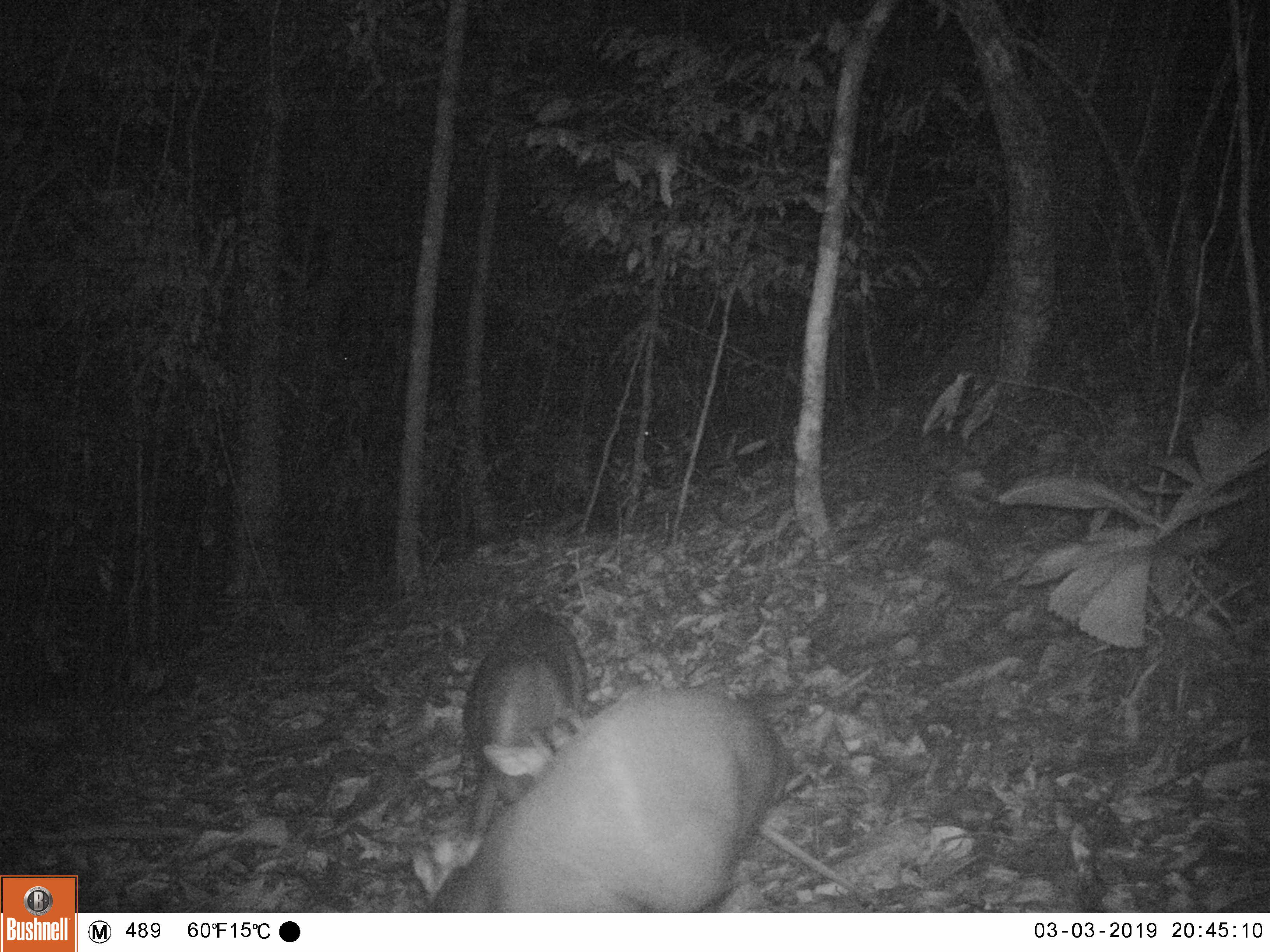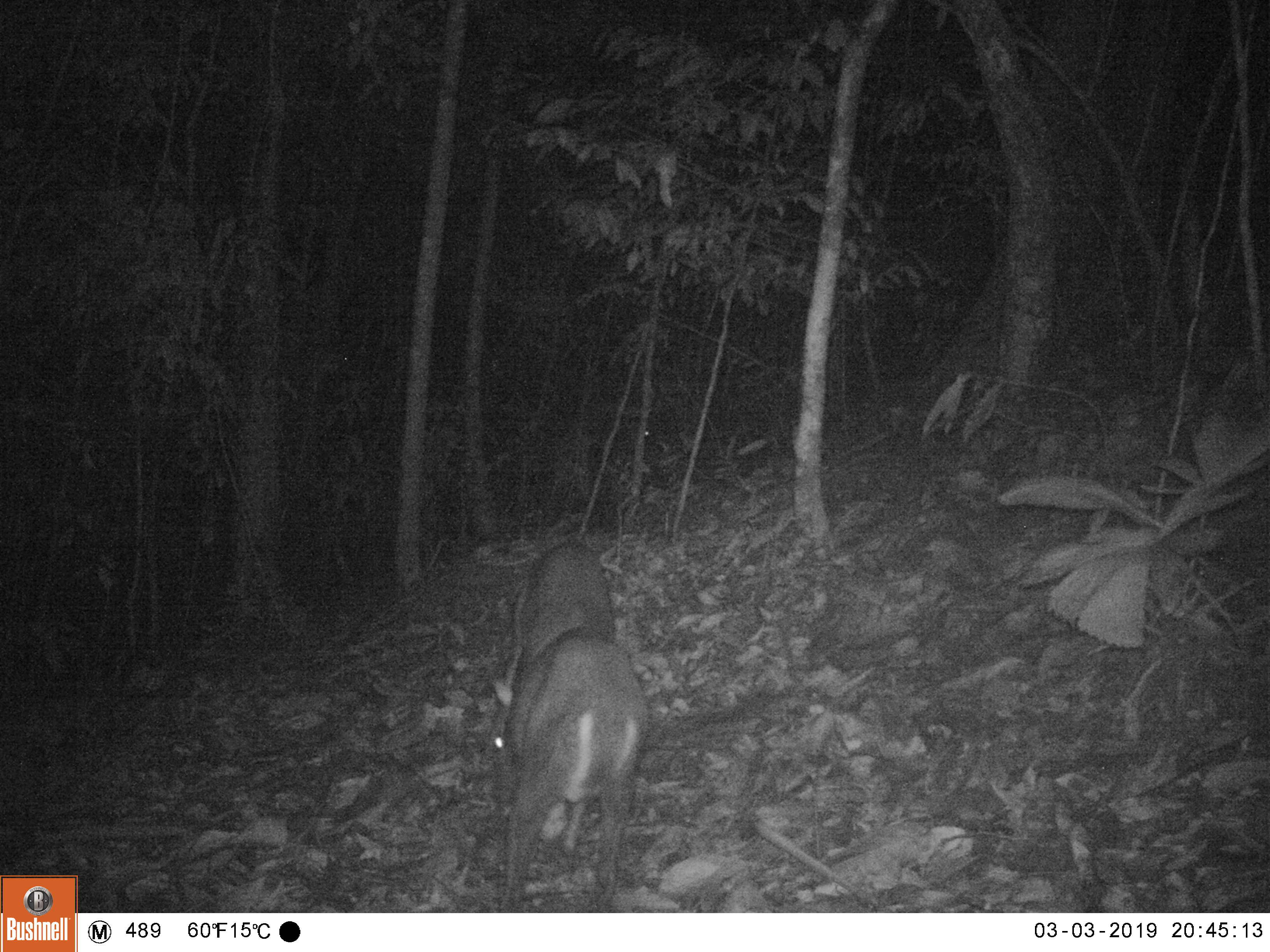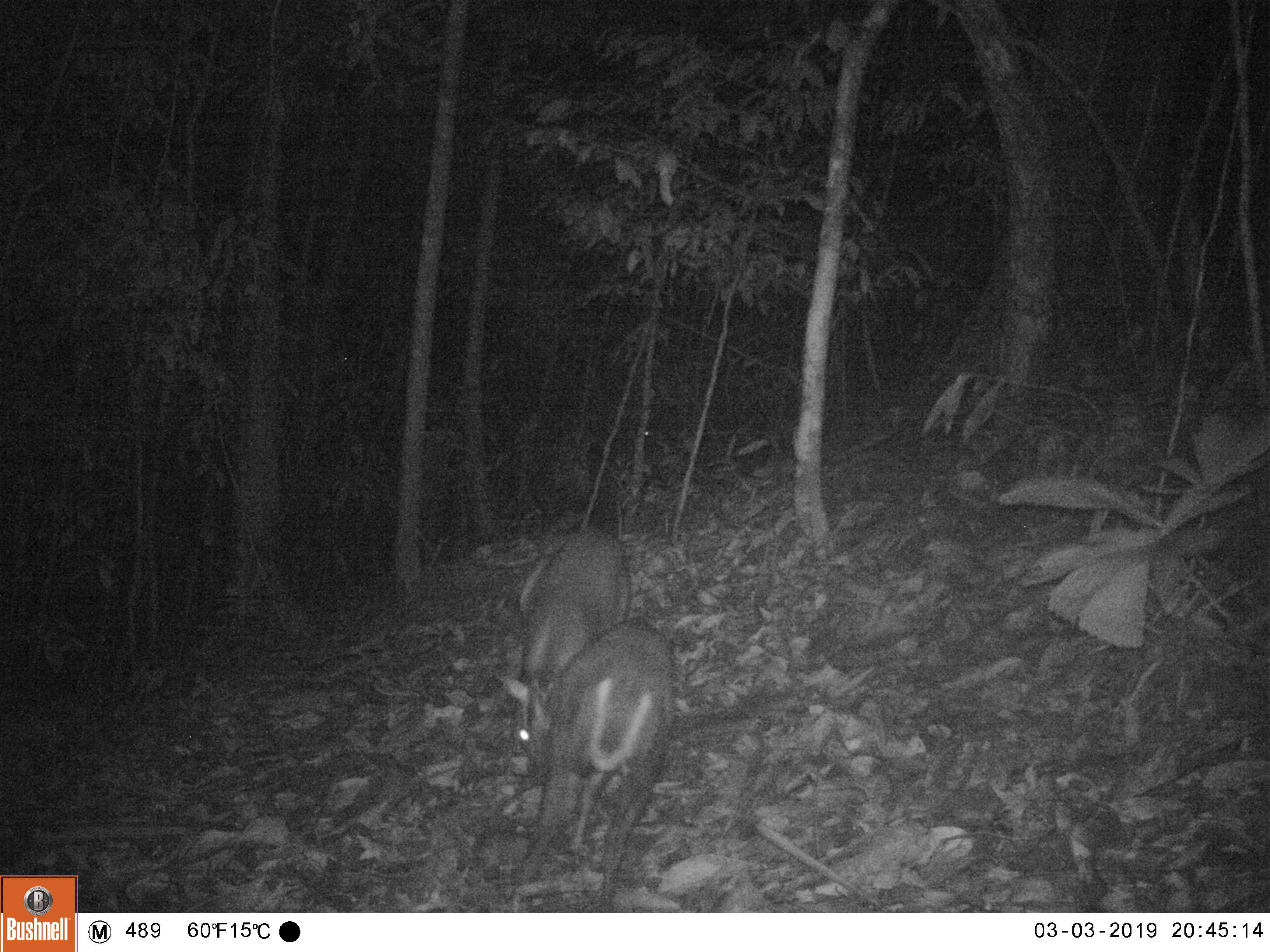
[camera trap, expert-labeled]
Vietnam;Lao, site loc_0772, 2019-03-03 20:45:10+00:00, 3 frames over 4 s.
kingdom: Animalia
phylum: Chordata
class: Mammalia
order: Artiodactyla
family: Cervidae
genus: Muntiacus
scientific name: Muntiacus rooseveltorum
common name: roosevelt's muntjac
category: roosevelts muntjac group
Roosevelts muntjac group (roosevelt's muntjac) (Muntiacus rooseveltorum). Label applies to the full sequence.